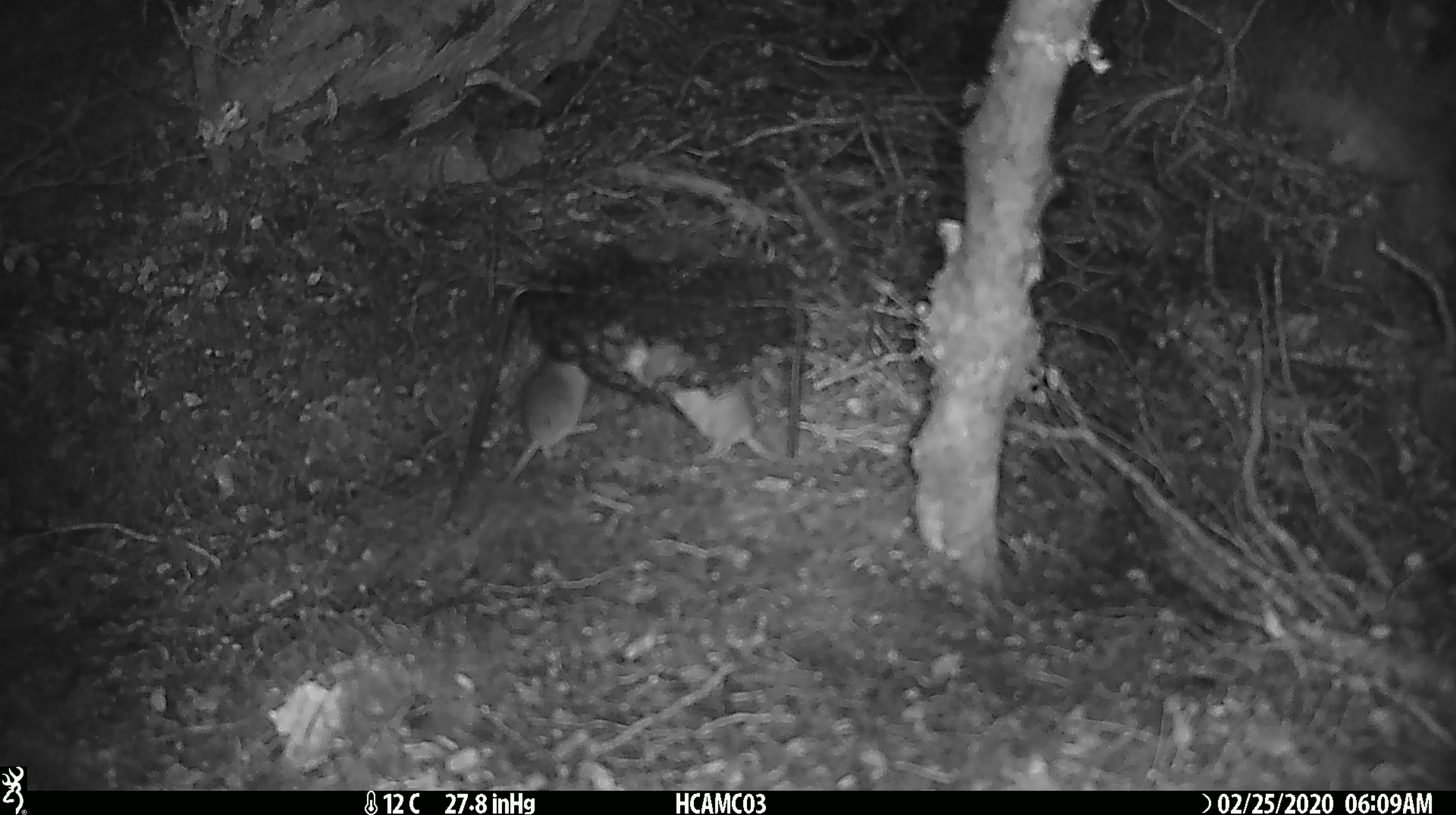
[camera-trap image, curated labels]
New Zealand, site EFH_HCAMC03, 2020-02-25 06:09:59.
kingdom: Animalia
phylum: Chordata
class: Mammalia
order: Rodentia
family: Muridae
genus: Mus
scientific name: Mus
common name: mouse